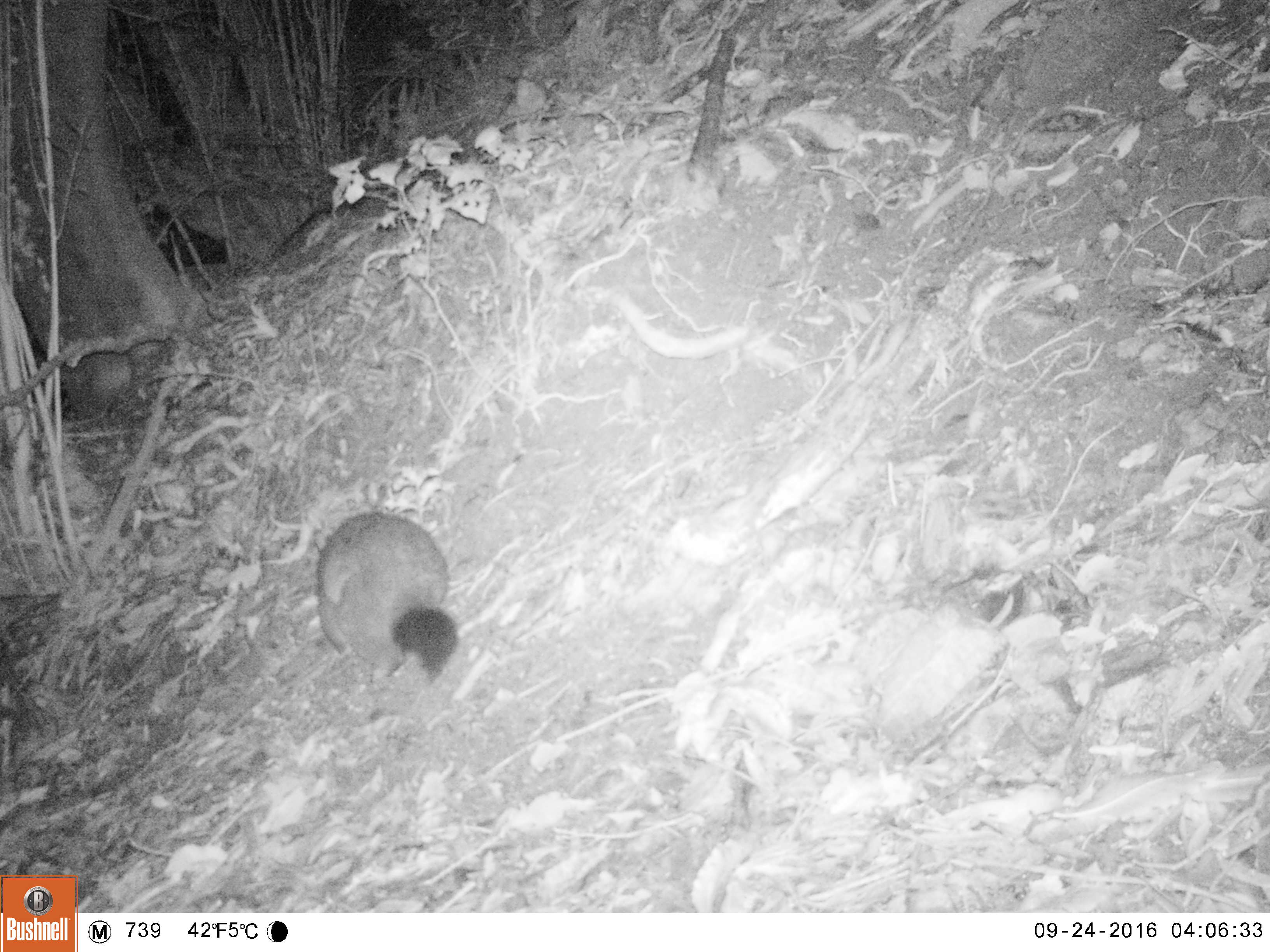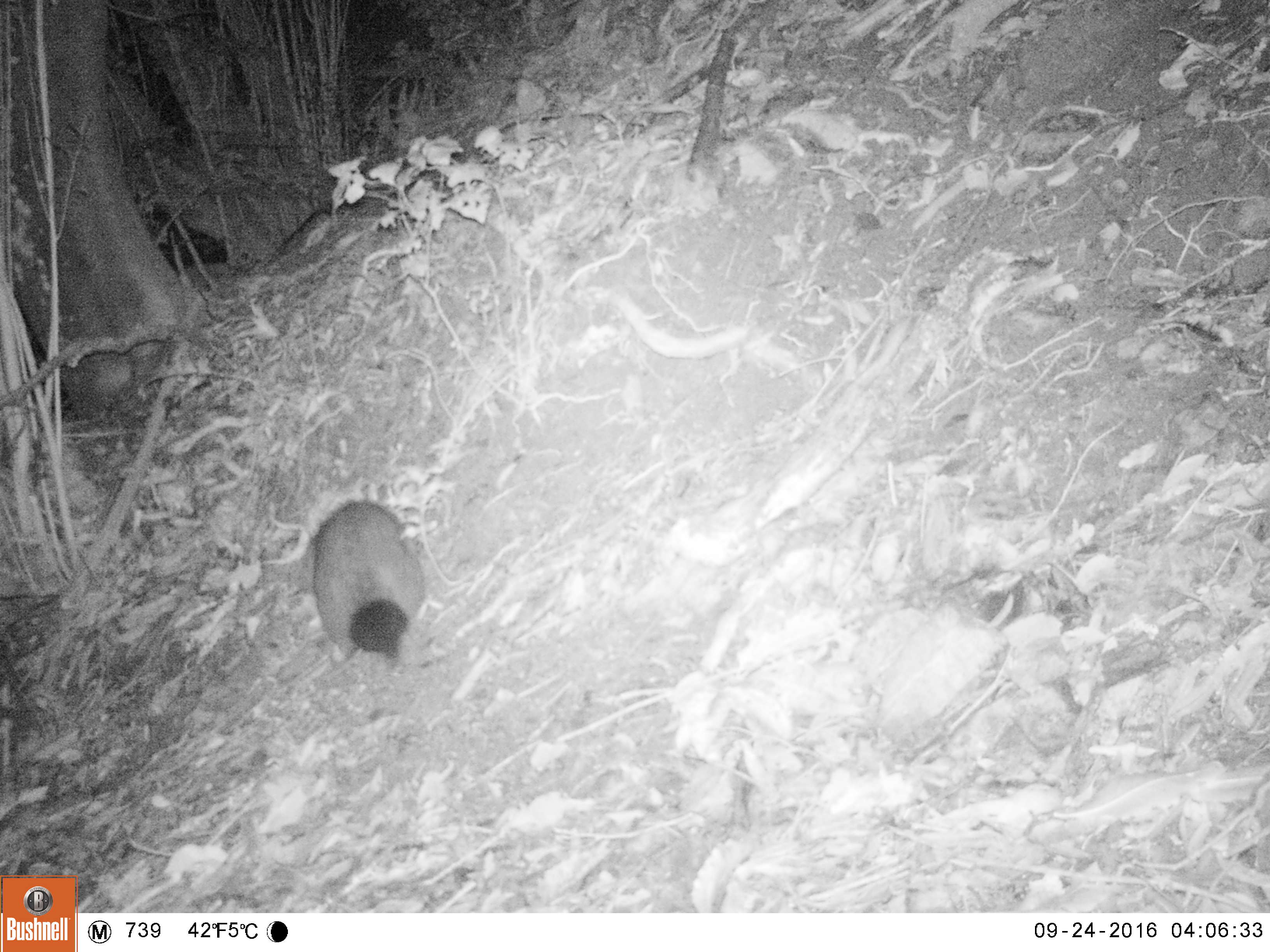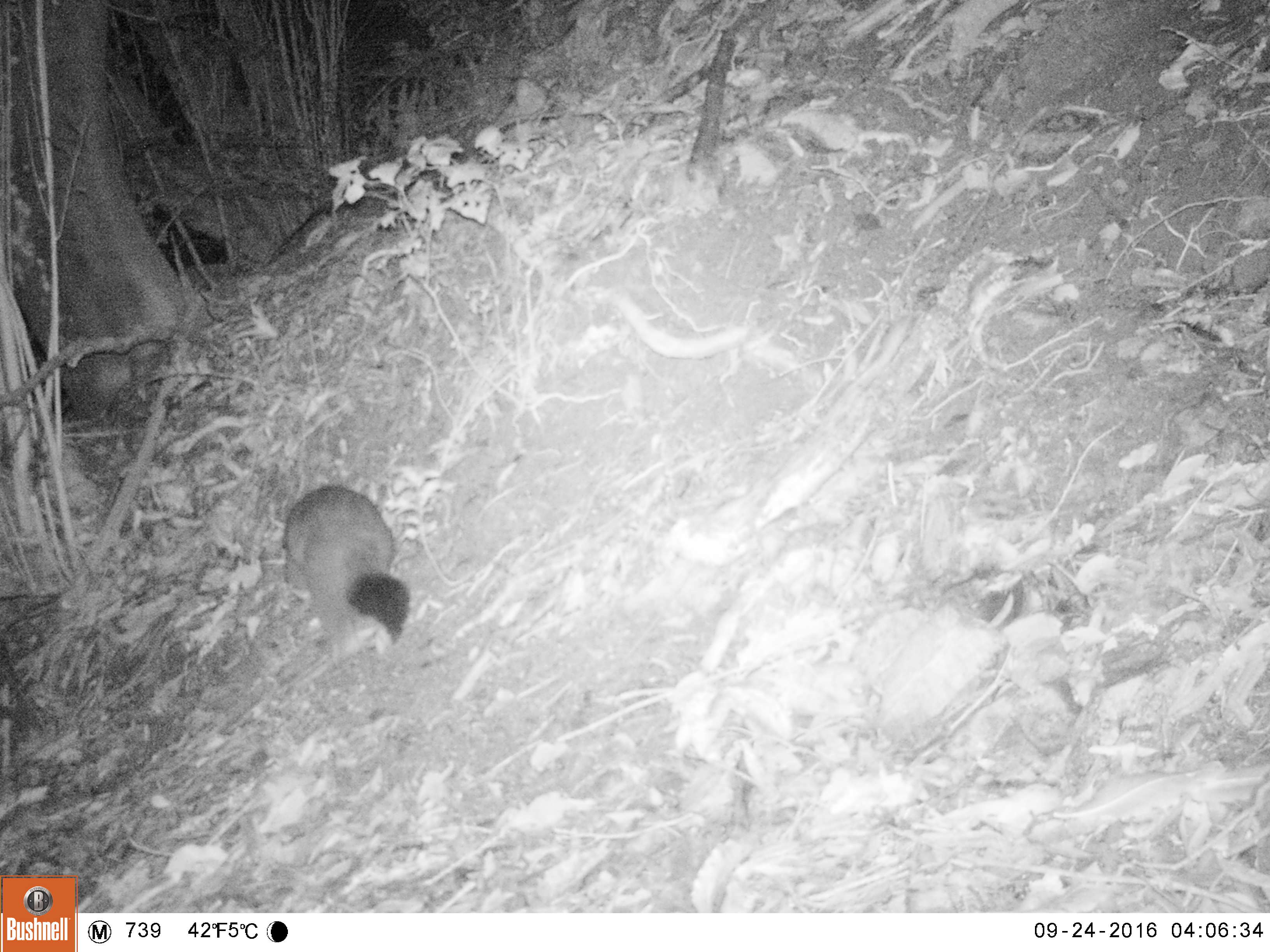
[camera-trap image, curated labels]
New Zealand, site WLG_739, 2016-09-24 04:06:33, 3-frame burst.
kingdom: Animalia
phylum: Chordata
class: Mammalia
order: Diprotodontia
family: Phalangeridae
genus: Trichosurus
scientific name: Trichosurus vulpecula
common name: common brushtail possum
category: possum